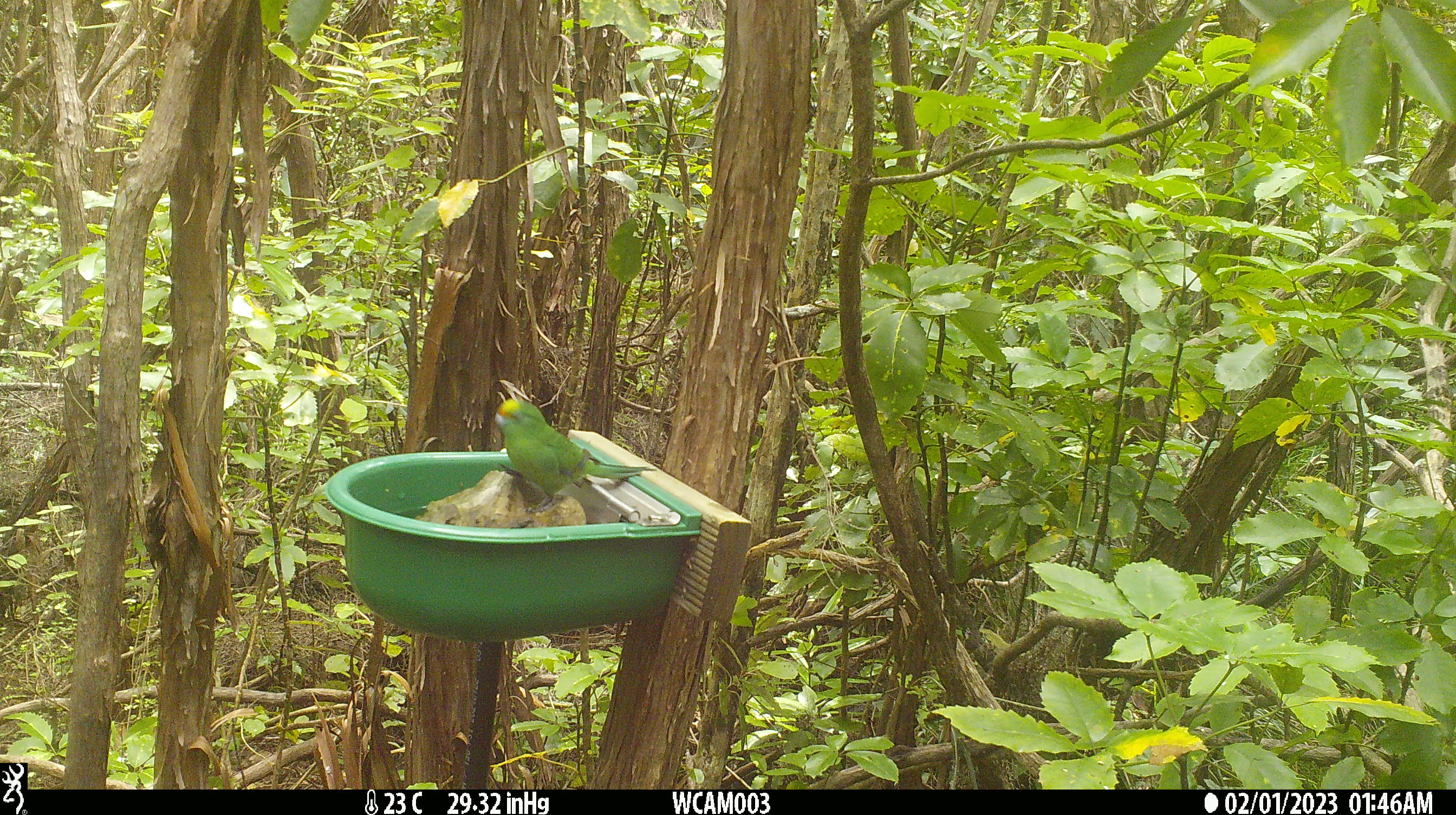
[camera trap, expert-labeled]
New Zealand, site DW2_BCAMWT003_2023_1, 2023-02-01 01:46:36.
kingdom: Animalia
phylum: Chordata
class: Aves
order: Psittaciformes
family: Psittaculidae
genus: Cyanoramphus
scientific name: Cyanoramphus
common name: parakeet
Parakeet (Cyanoramphus).